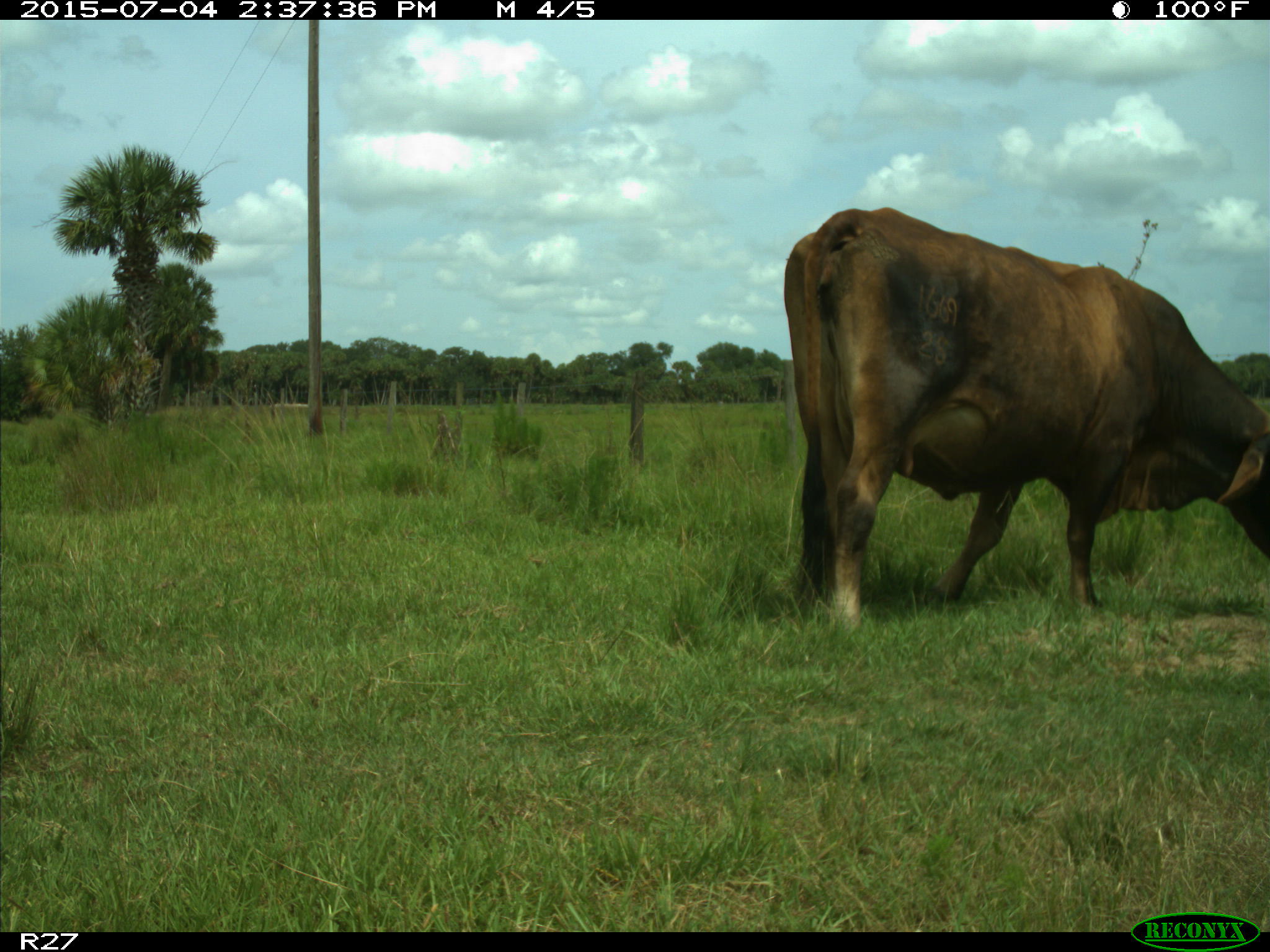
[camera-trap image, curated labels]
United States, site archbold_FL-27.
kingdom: Animalia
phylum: Chordata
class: Mammalia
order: Artiodactyla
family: Bovidae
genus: Bos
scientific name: Bos taurus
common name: domestic cow